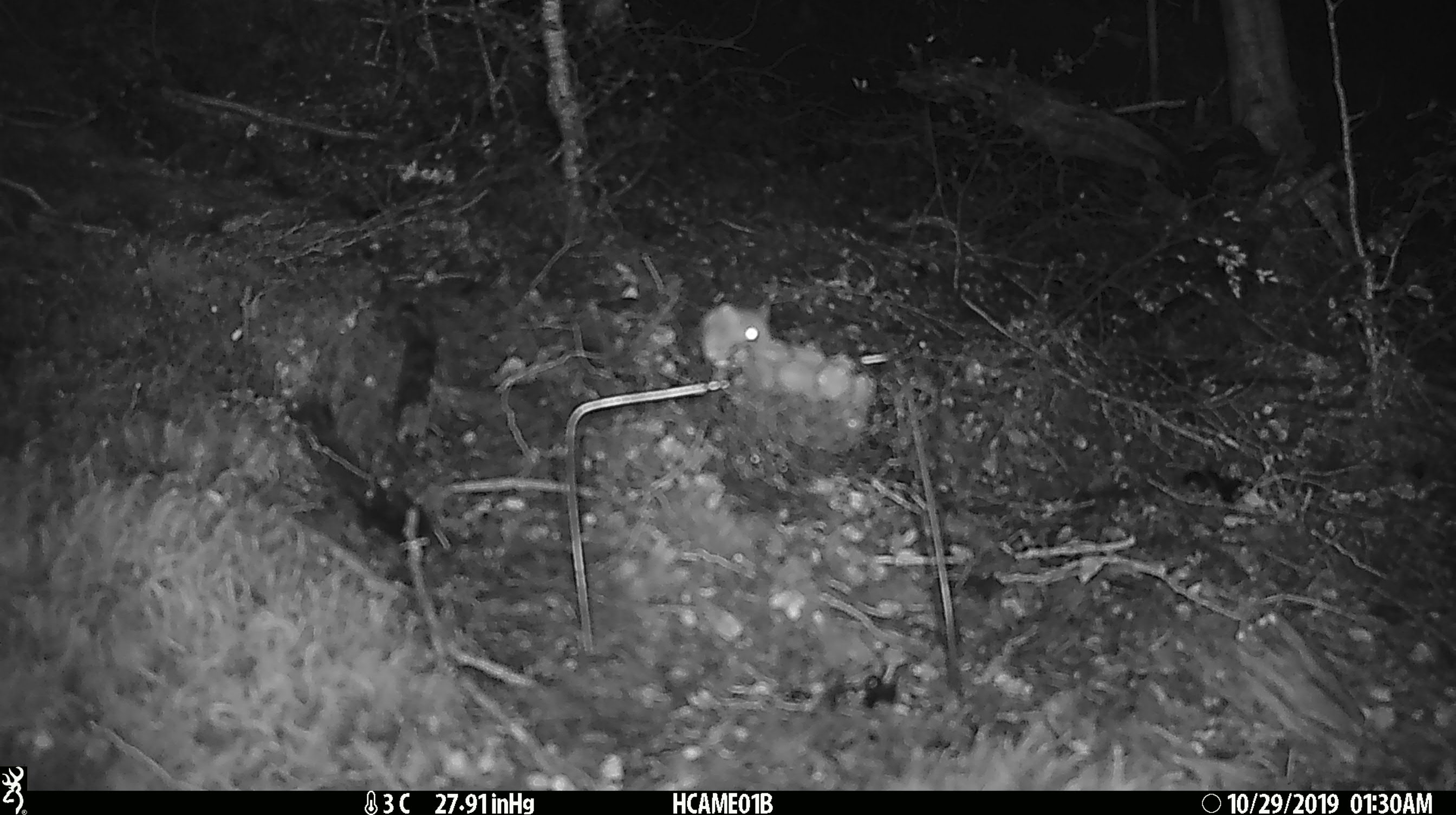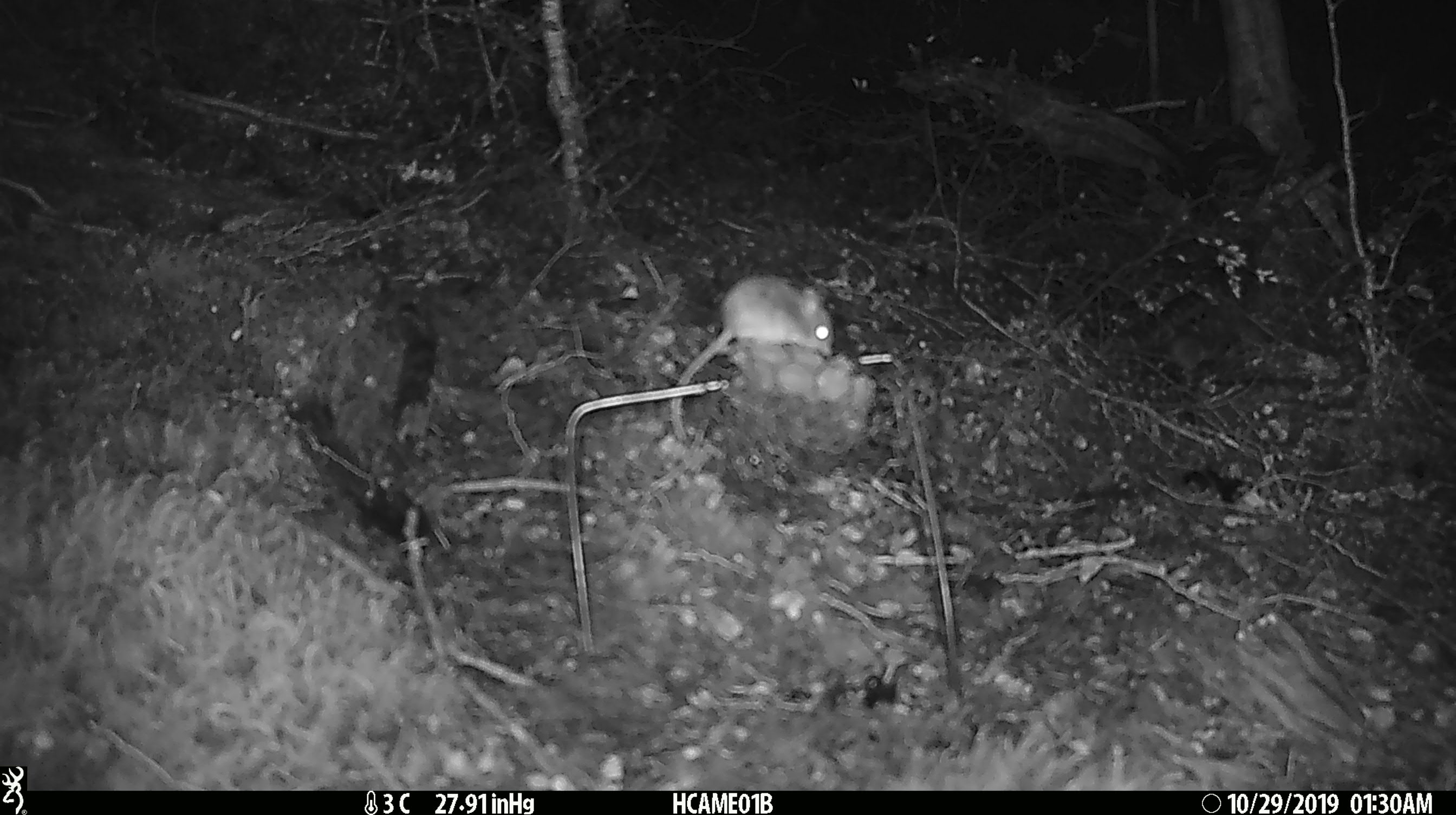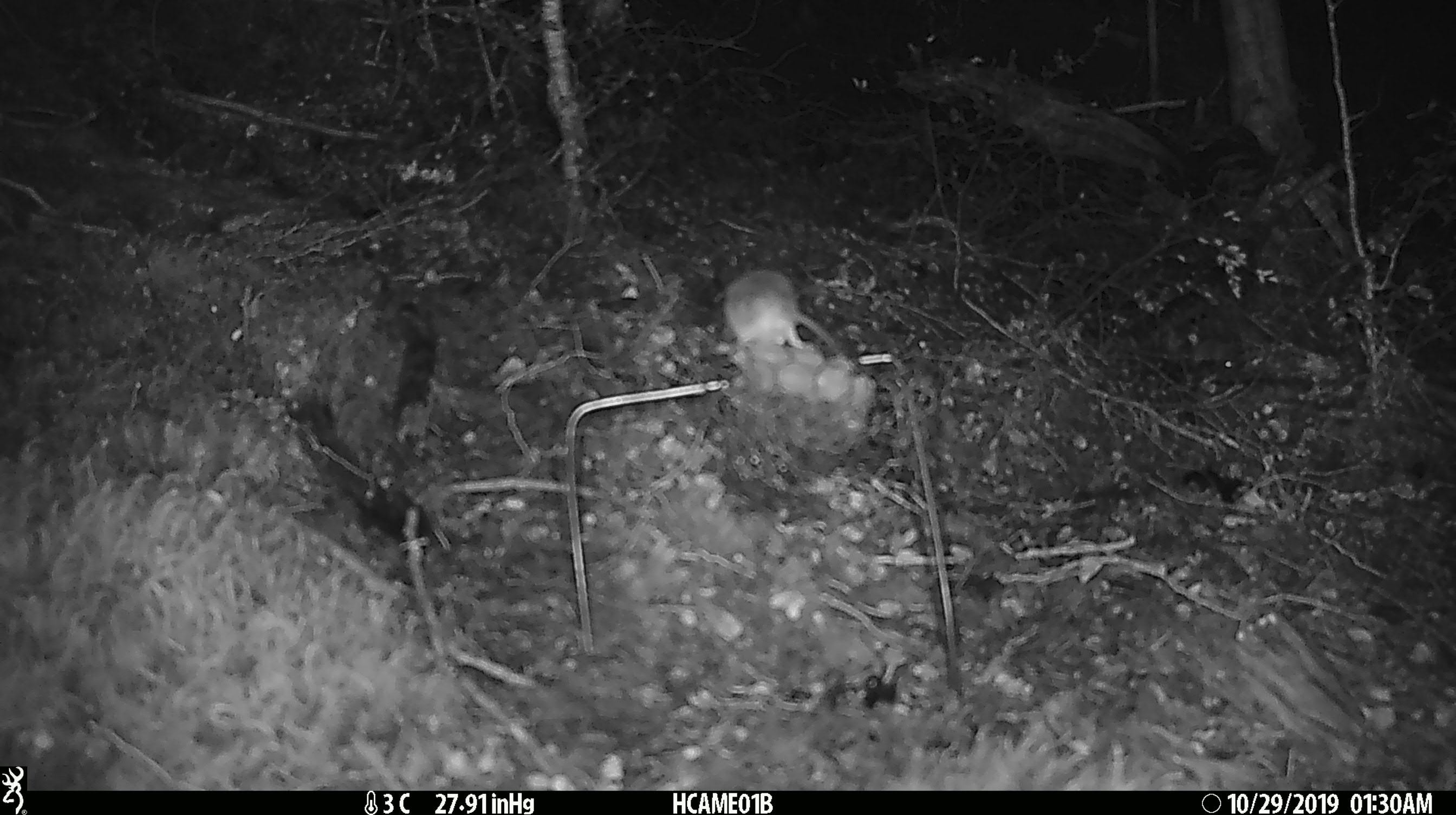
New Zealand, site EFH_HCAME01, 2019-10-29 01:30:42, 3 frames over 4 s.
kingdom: Animalia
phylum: Chordata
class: Mammalia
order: Rodentia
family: Muridae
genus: Mus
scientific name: Mus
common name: mouse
Mouse (Mus).